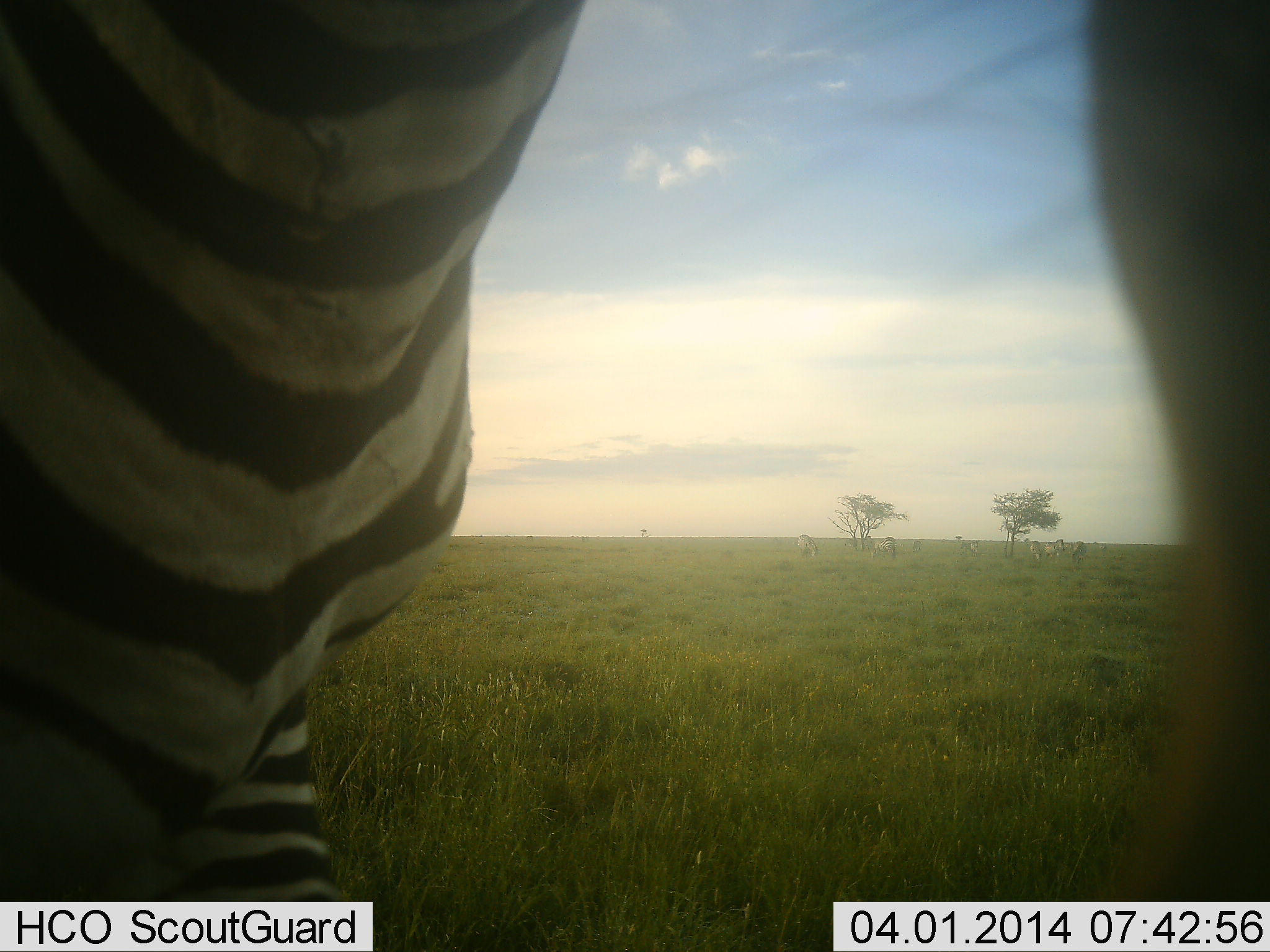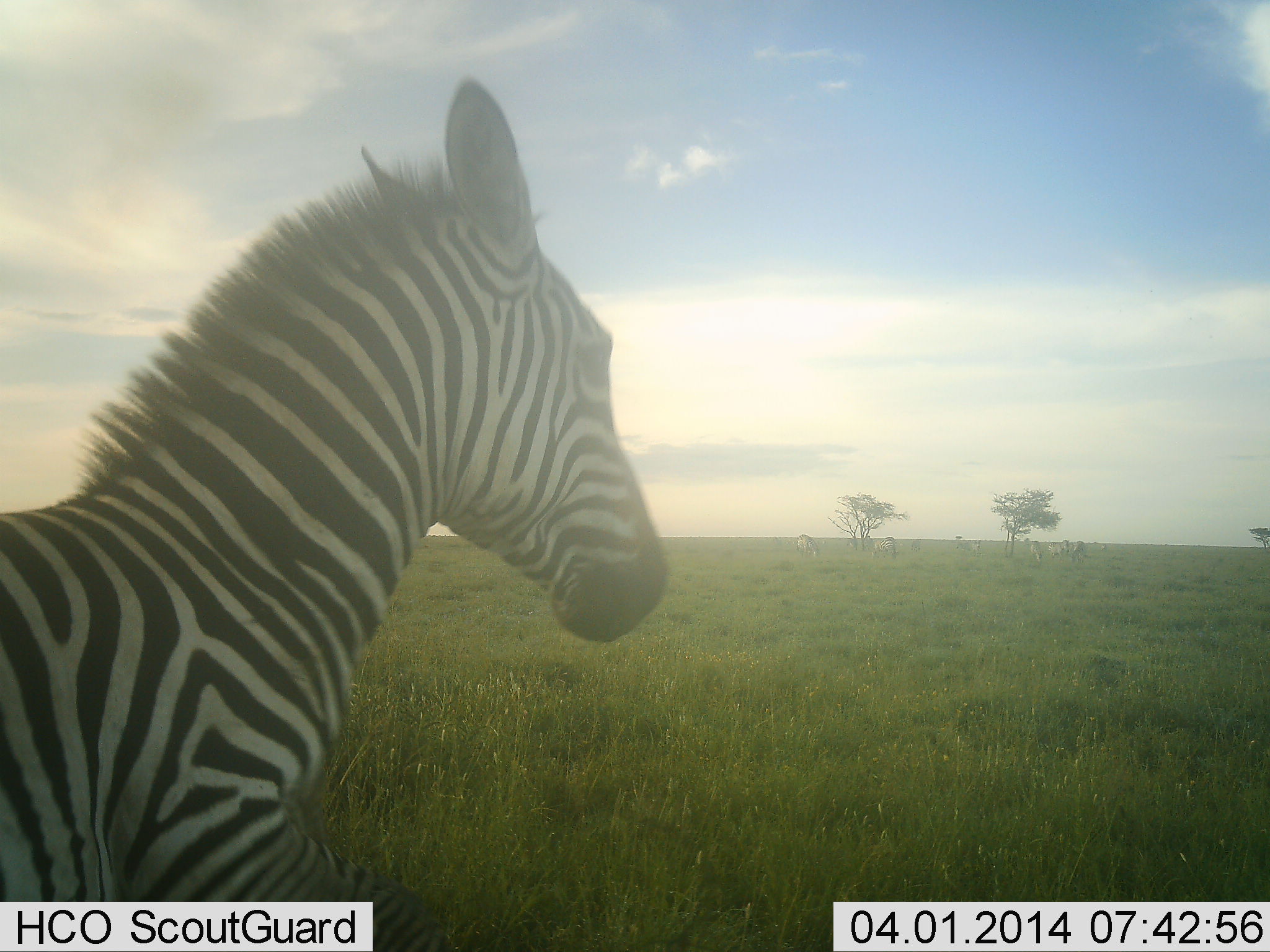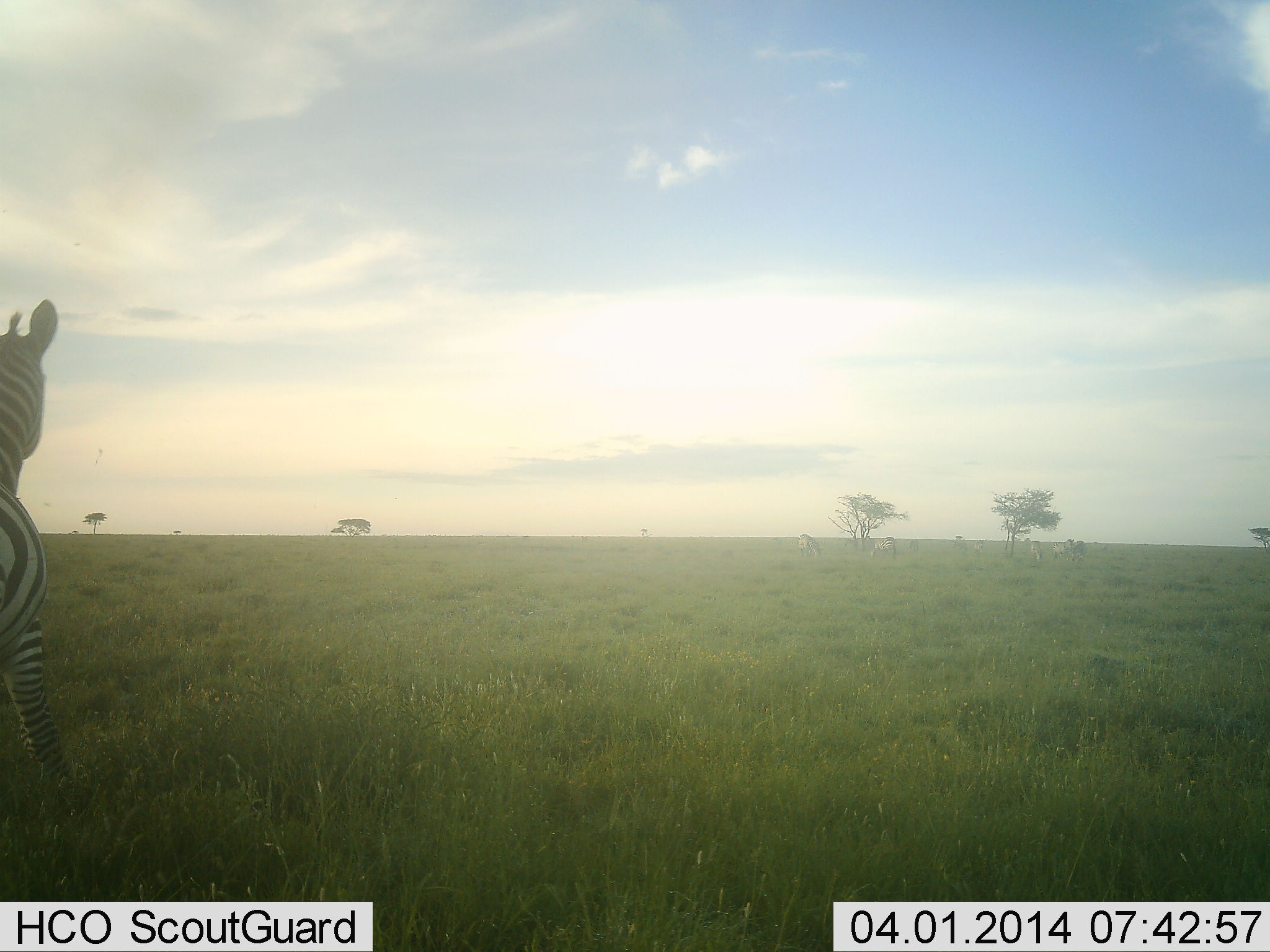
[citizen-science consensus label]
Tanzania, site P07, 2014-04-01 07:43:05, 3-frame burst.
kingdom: Animalia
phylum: Chordata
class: Mammalia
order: Perissodactyla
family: Equidae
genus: Equus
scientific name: Equus quagga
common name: plains zebra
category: zebra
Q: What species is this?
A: Zebra (plains zebra) (Equus quagga).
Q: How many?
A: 1.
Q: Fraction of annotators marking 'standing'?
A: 44%.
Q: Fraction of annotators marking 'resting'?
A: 0%.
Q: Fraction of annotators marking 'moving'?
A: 68%.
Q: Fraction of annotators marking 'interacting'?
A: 2%.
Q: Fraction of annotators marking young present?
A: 5%.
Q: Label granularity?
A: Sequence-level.